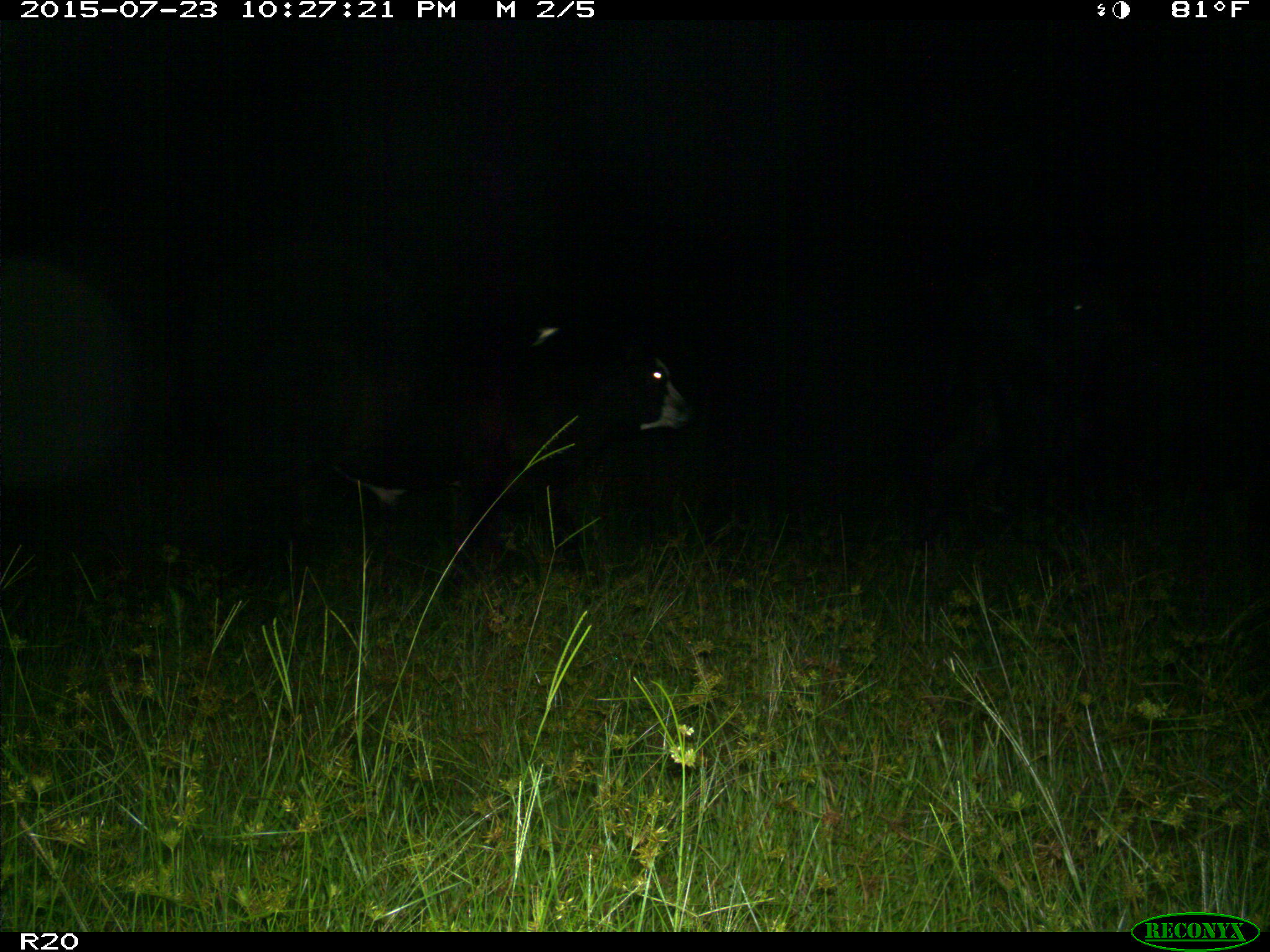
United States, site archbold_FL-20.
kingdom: Animalia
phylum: Chordata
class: Mammalia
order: Artiodactyla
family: Bovidae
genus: Bos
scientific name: Bos taurus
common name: domestic cow